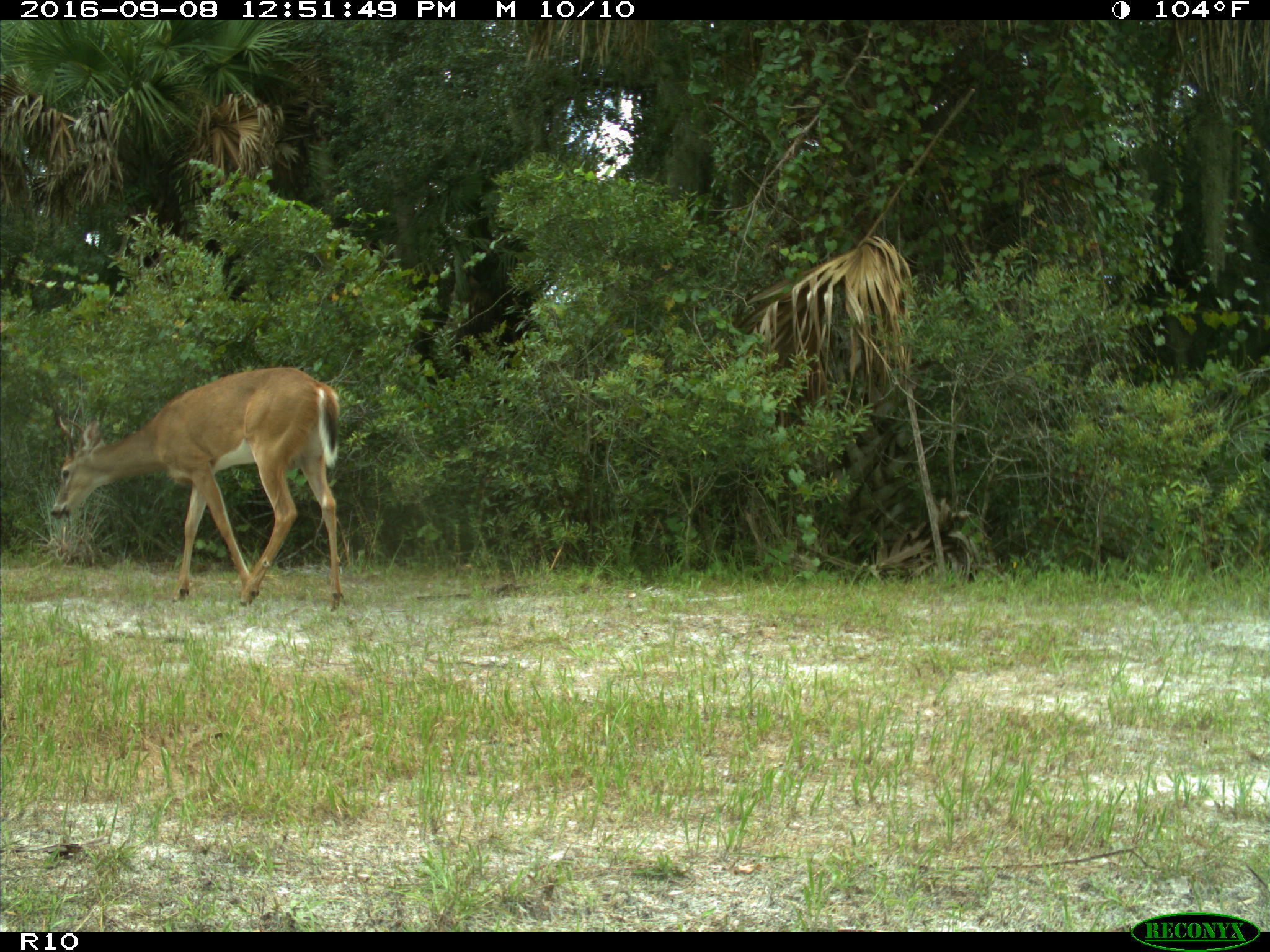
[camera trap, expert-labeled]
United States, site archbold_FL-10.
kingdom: Animalia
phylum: Chordata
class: Mammalia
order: Artiodactyla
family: Cervidae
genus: Odocoileus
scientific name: Odocoileus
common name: deer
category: unidentified deer